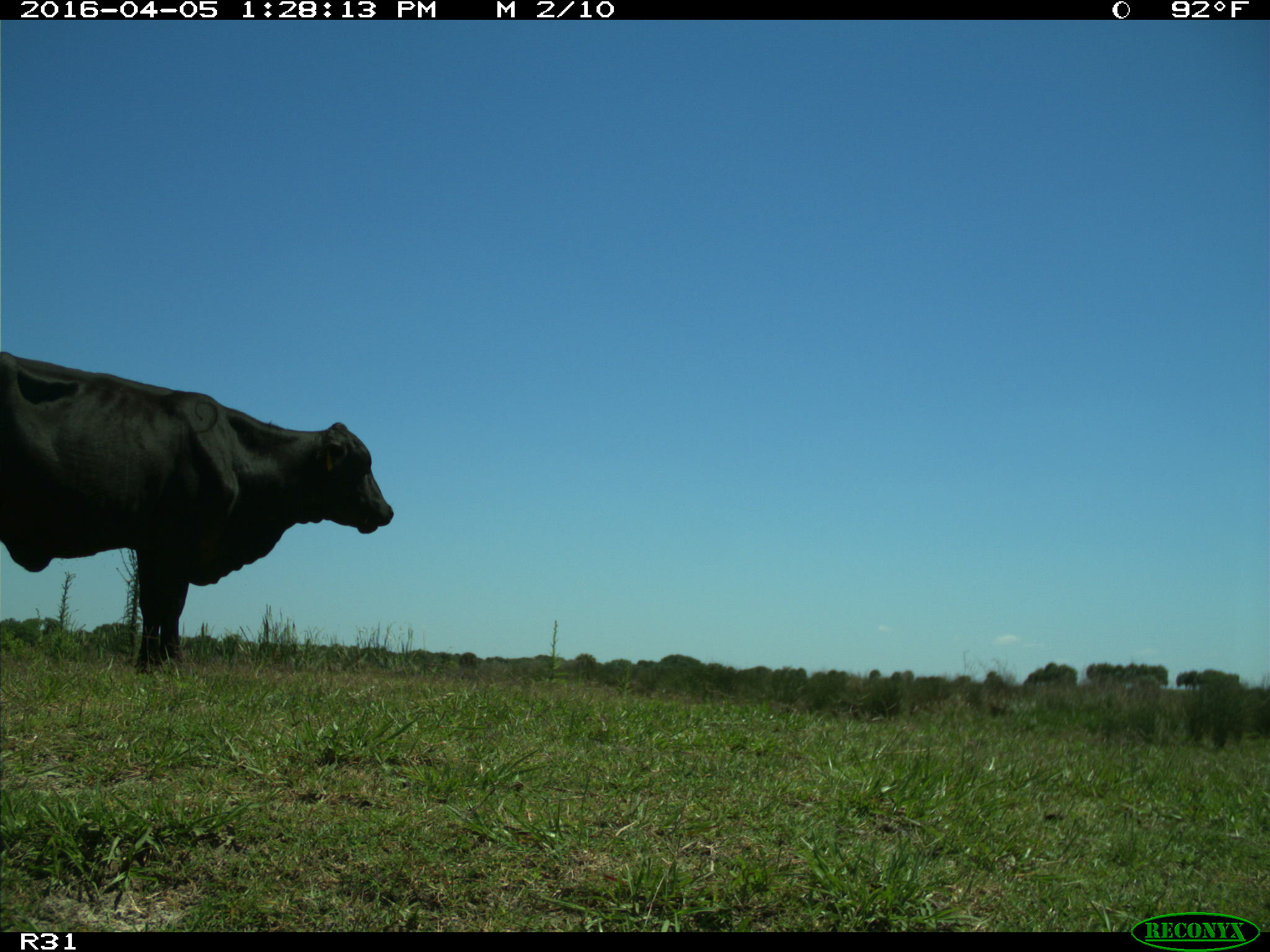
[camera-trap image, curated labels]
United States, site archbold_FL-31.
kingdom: Animalia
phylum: Chordata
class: Mammalia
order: Artiodactyla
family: Bovidae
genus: Bos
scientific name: Bos taurus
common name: domestic cow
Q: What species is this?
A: Bos taurus (domestic cow).